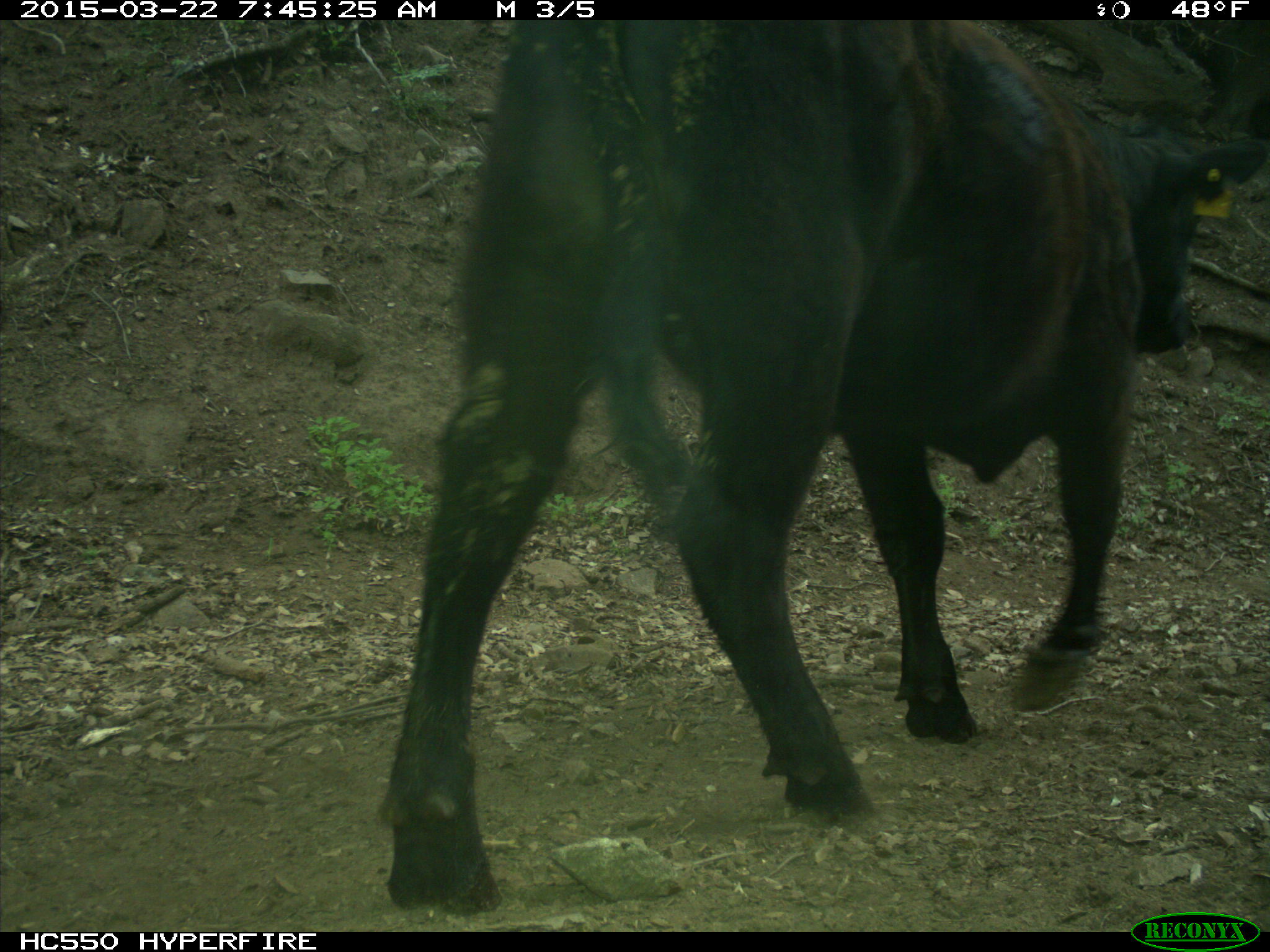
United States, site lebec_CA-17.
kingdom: Animalia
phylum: Chordata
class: Mammalia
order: Artiodactyla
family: Bovidae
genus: Bos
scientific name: Bos taurus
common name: domestic cow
Bos taurus (domestic cow).